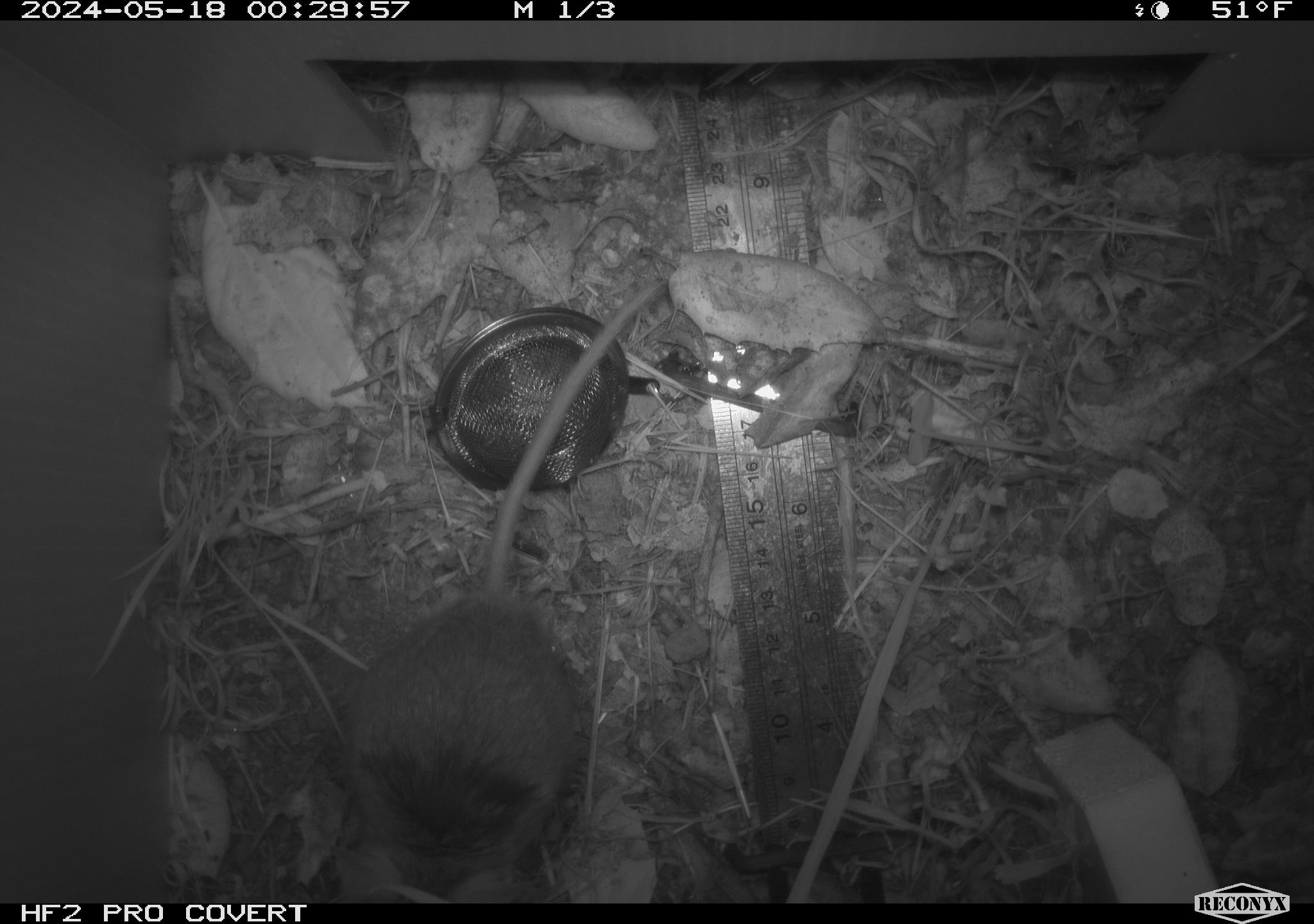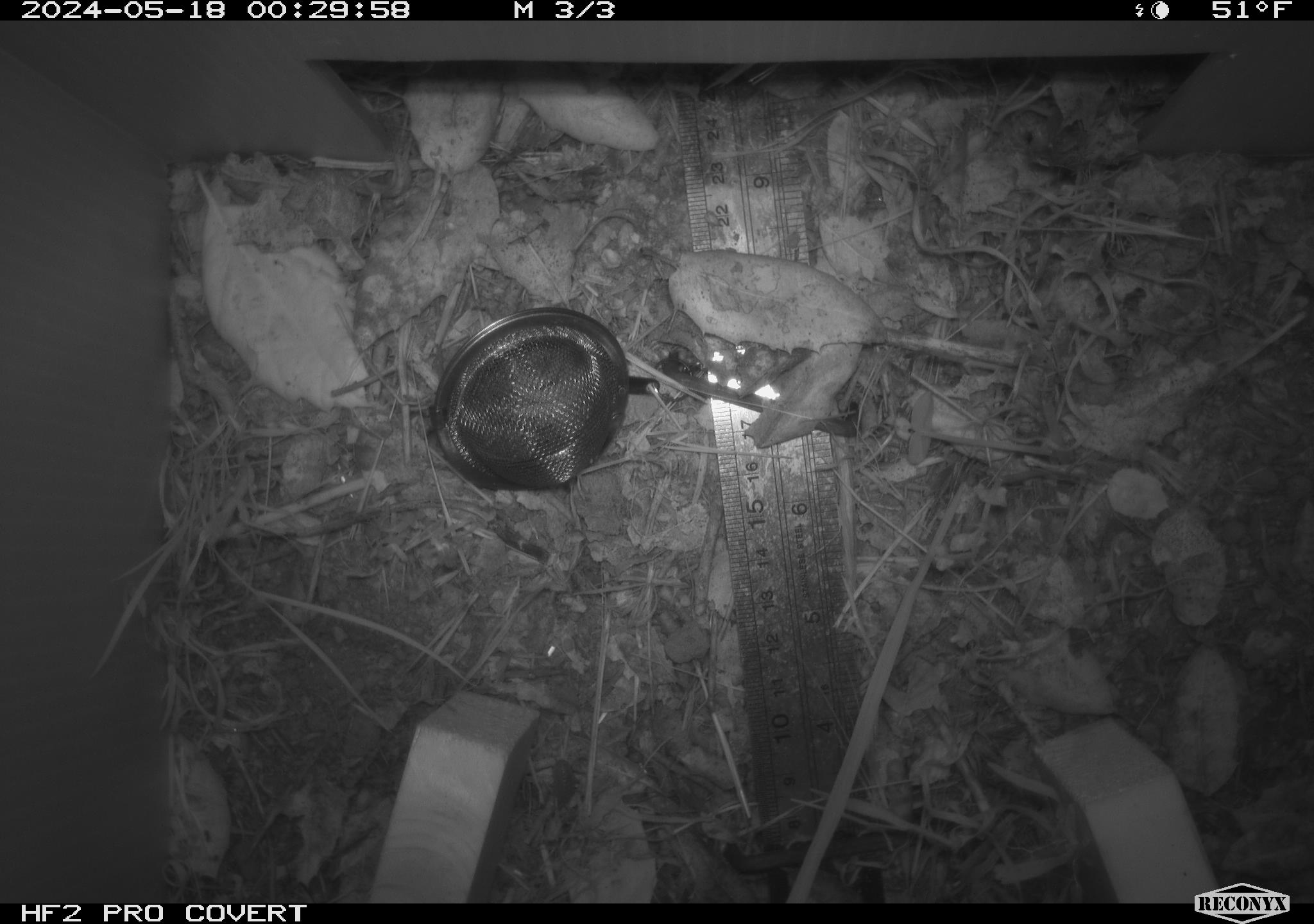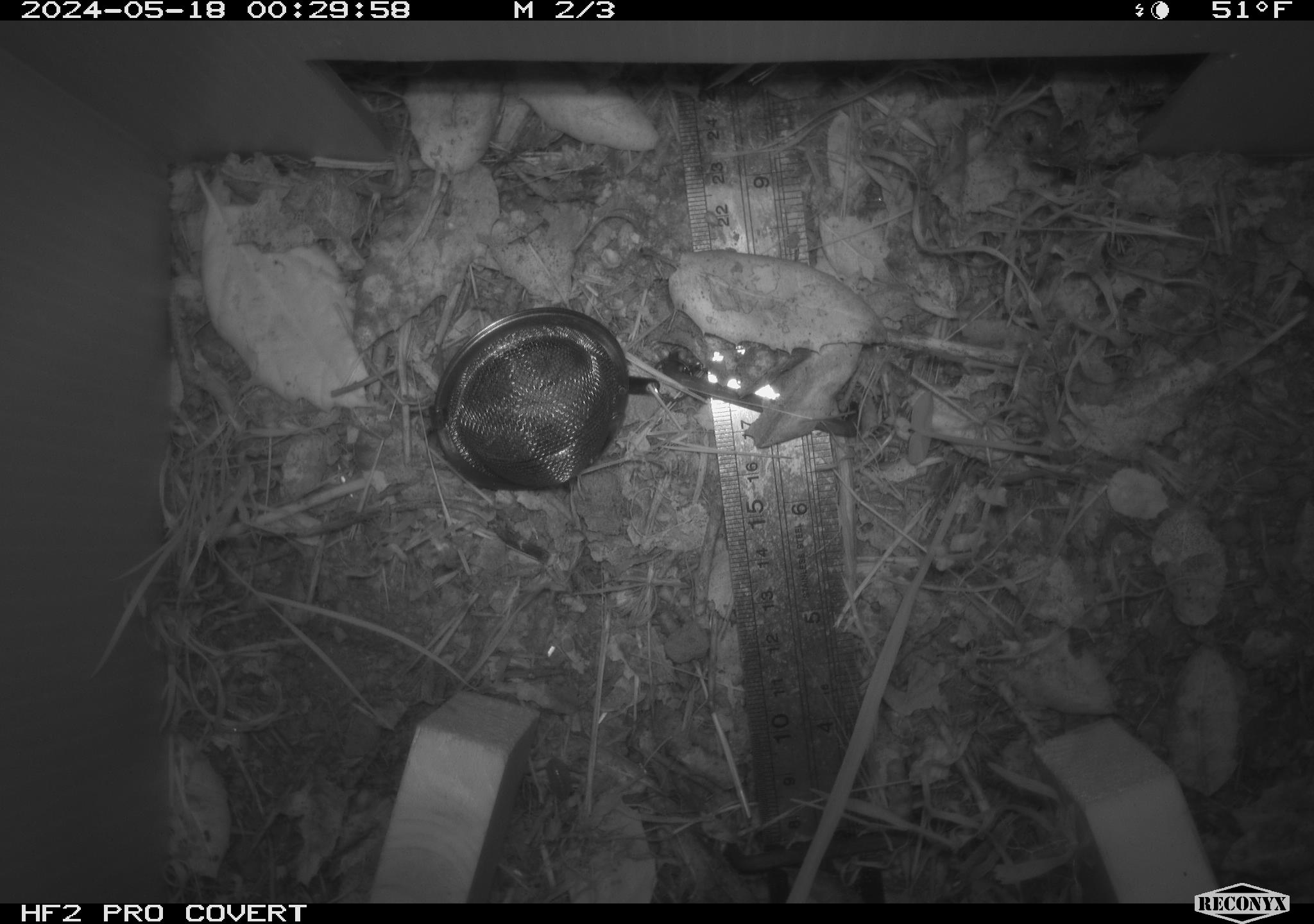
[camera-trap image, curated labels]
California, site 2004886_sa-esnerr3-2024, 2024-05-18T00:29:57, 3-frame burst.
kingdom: Animalia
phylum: Chordata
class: Mammalia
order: Rodentia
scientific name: Rodentia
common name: rodent